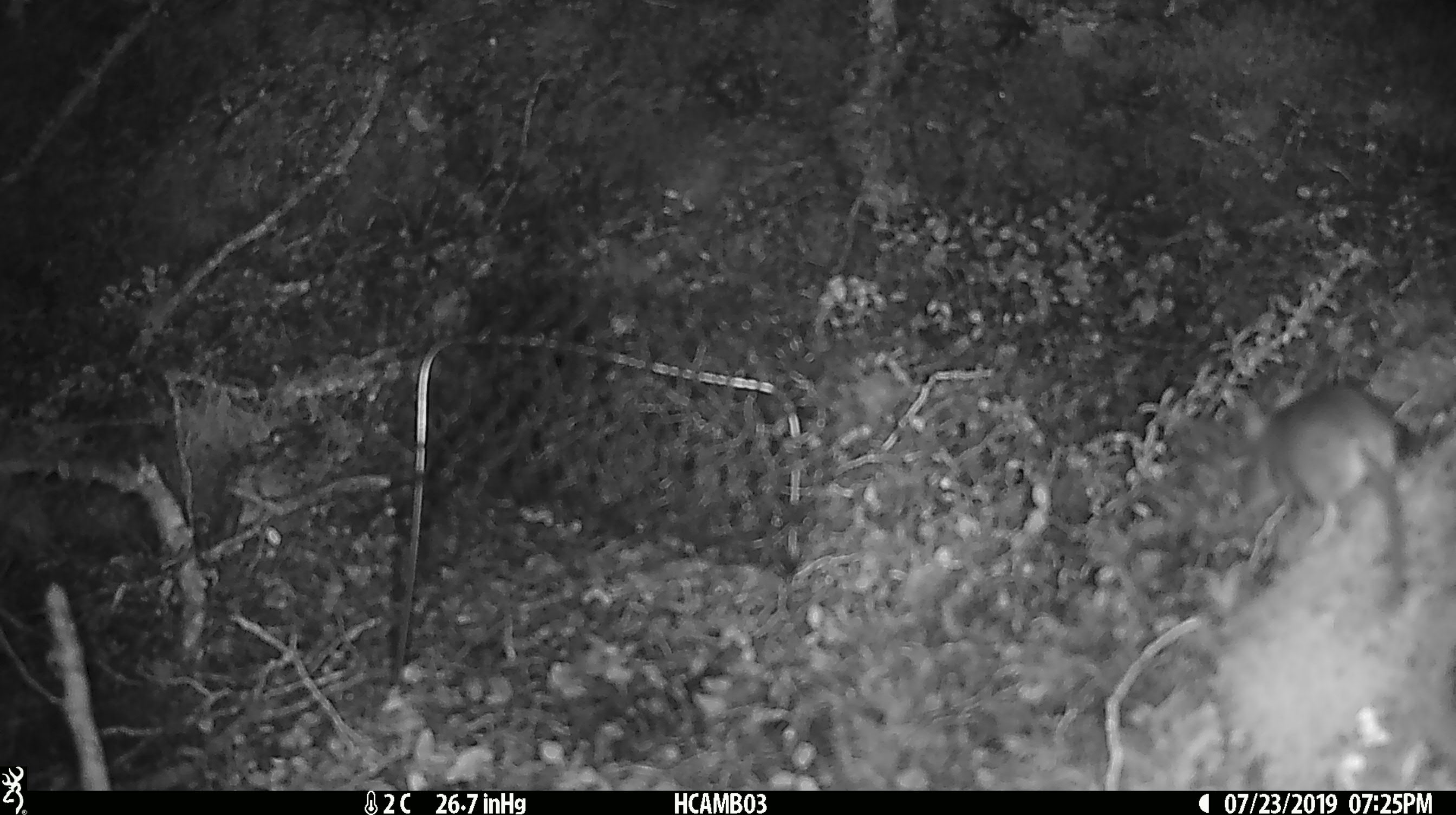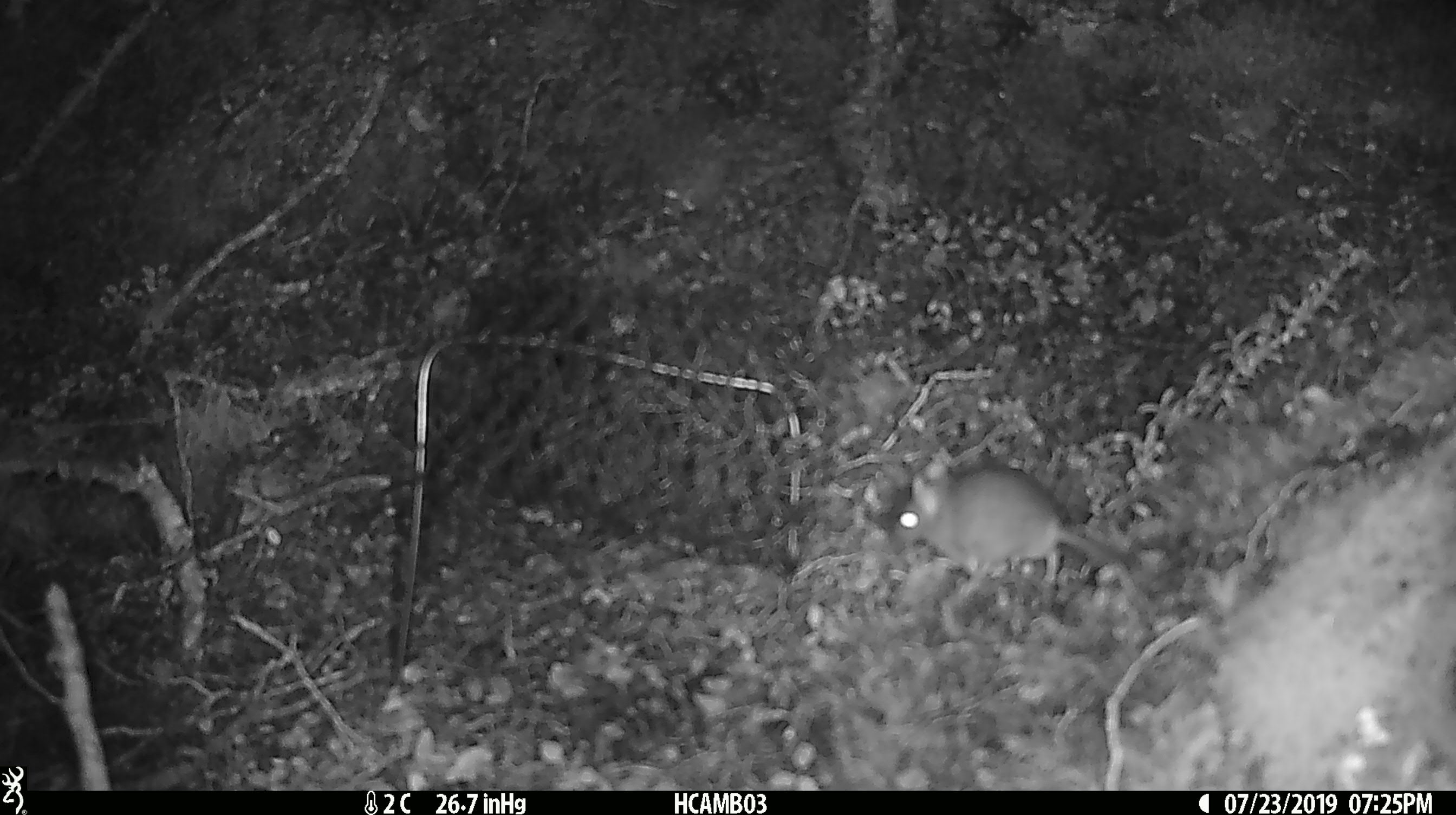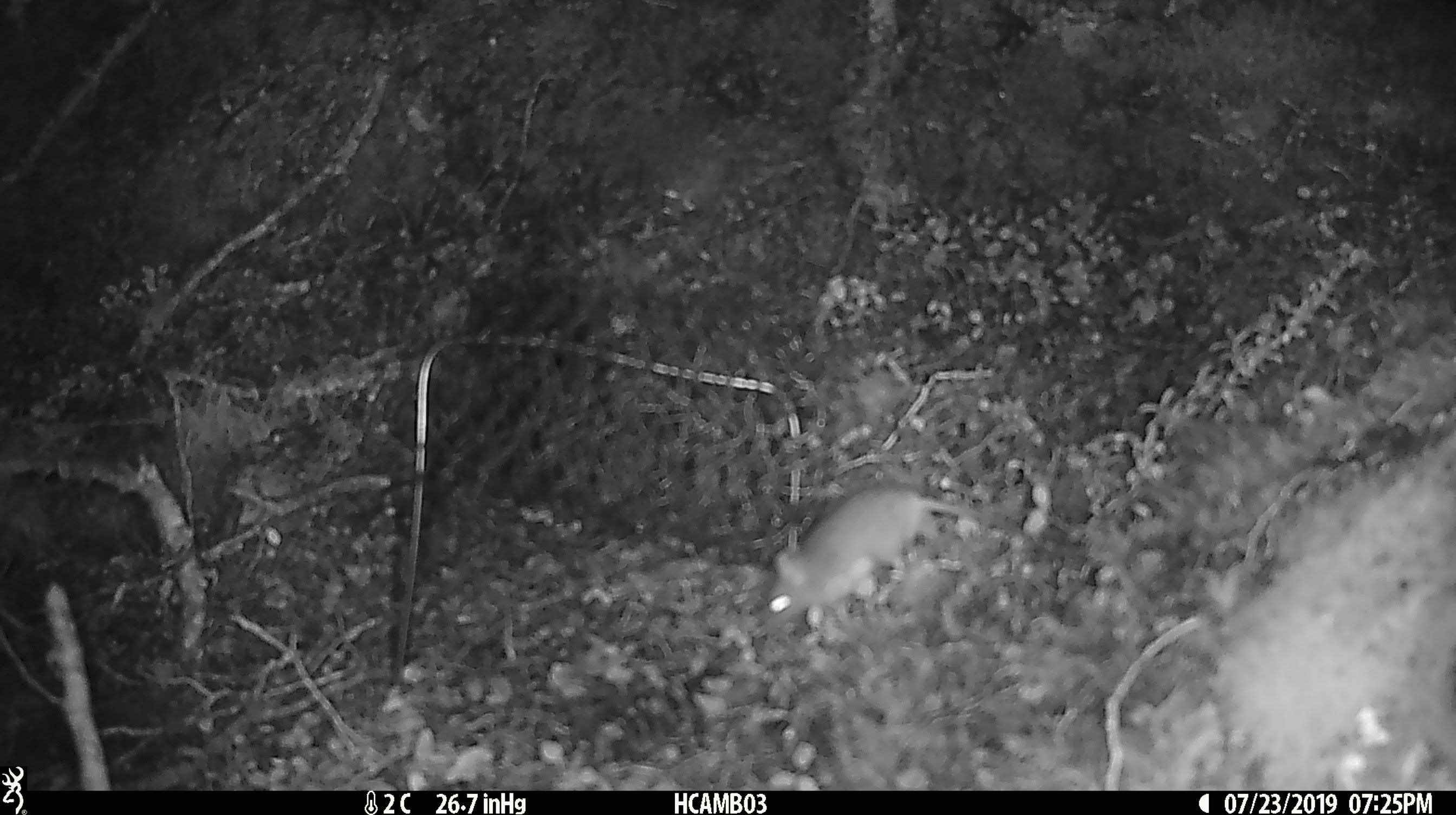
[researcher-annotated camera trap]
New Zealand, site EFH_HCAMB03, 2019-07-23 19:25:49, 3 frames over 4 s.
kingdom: Animalia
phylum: Chordata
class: Mammalia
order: Rodentia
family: Muridae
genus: Mus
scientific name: Mus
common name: mouse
Mouse (Mus).